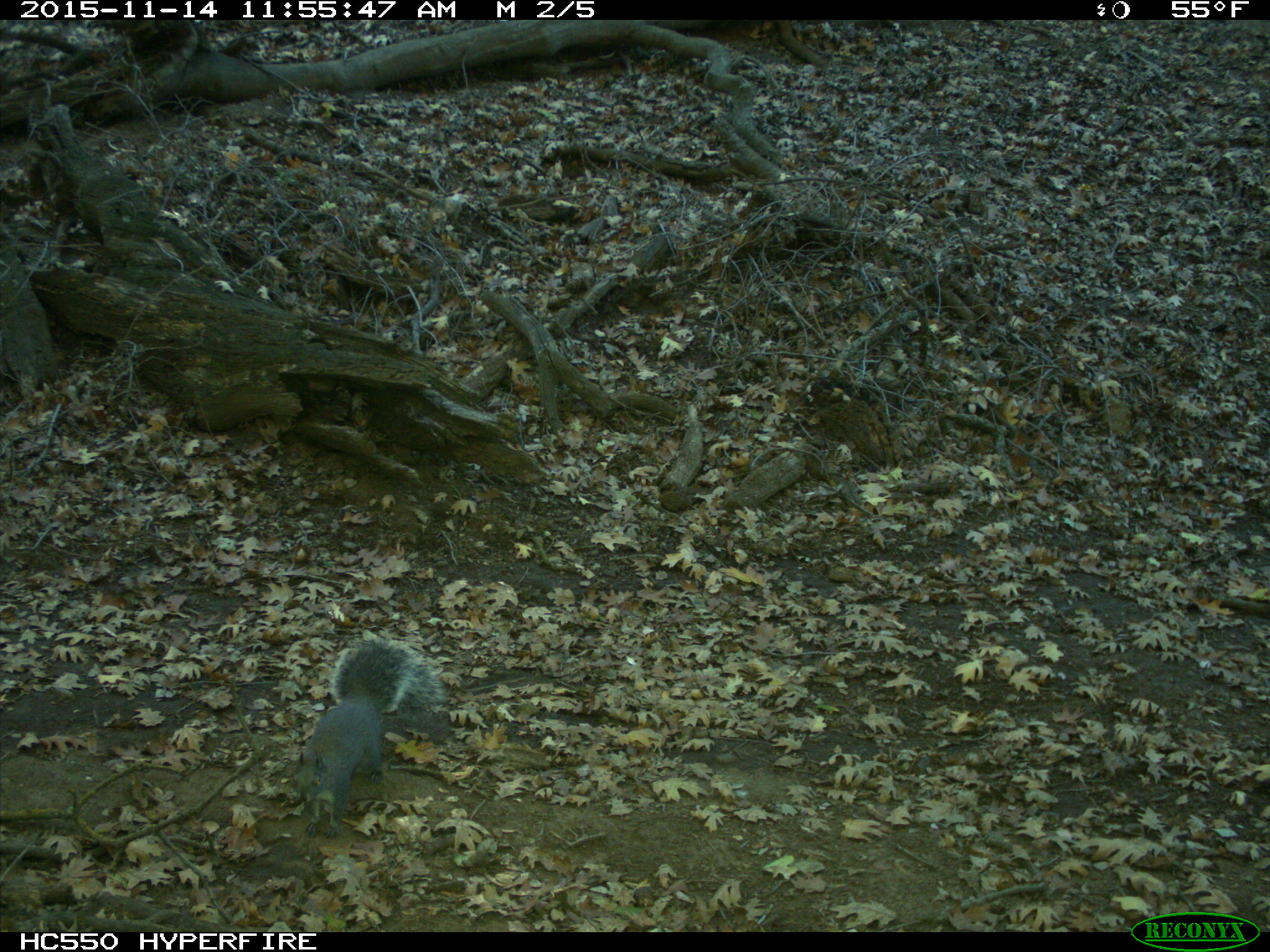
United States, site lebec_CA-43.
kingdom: Animalia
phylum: Chordata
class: Mammalia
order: Rodentia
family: Sciuridae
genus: Sciurus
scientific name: Sciurus carolinensis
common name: eastern gray squirrel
Sciurus carolinensis (eastern gray squirrel).